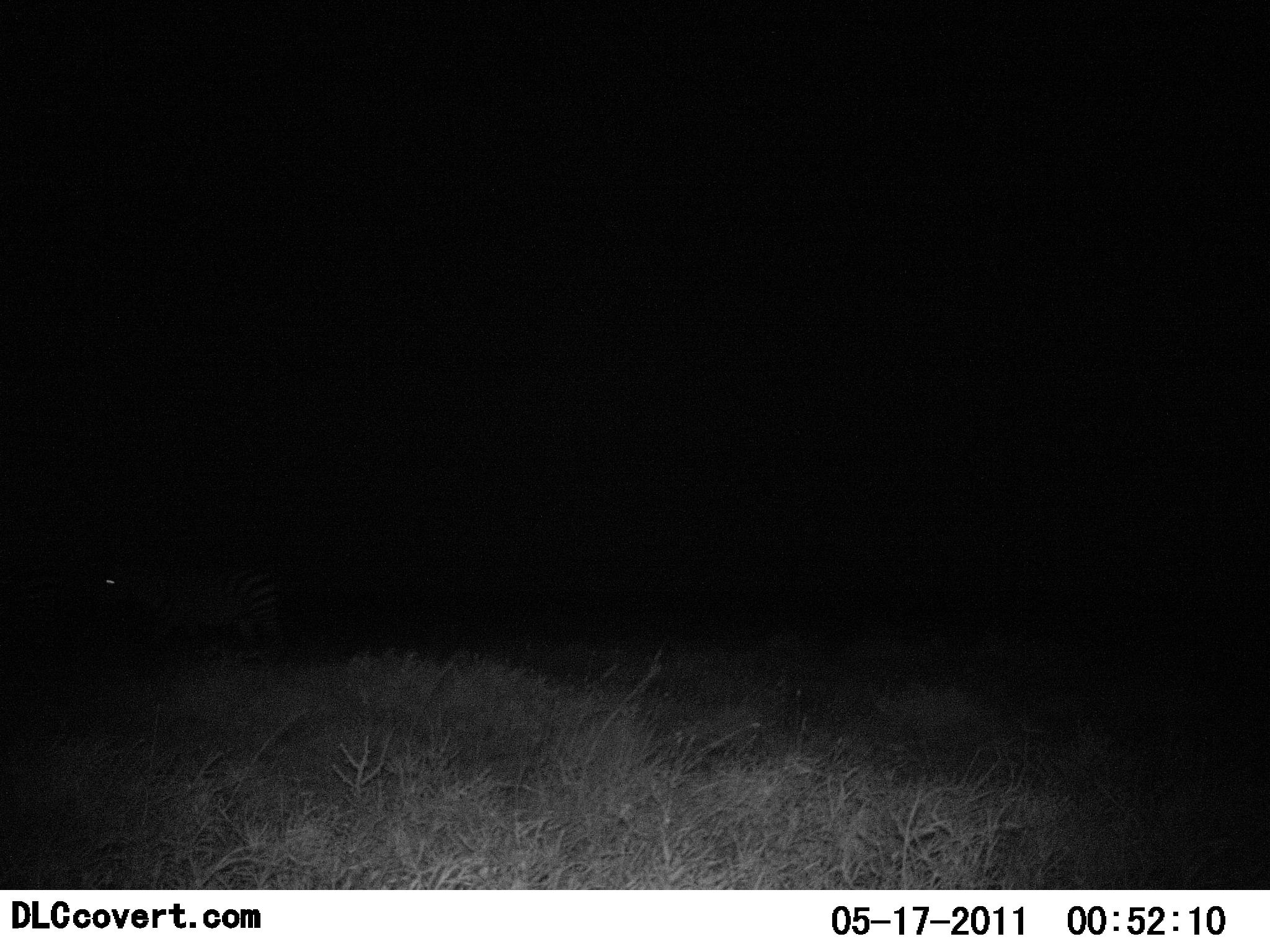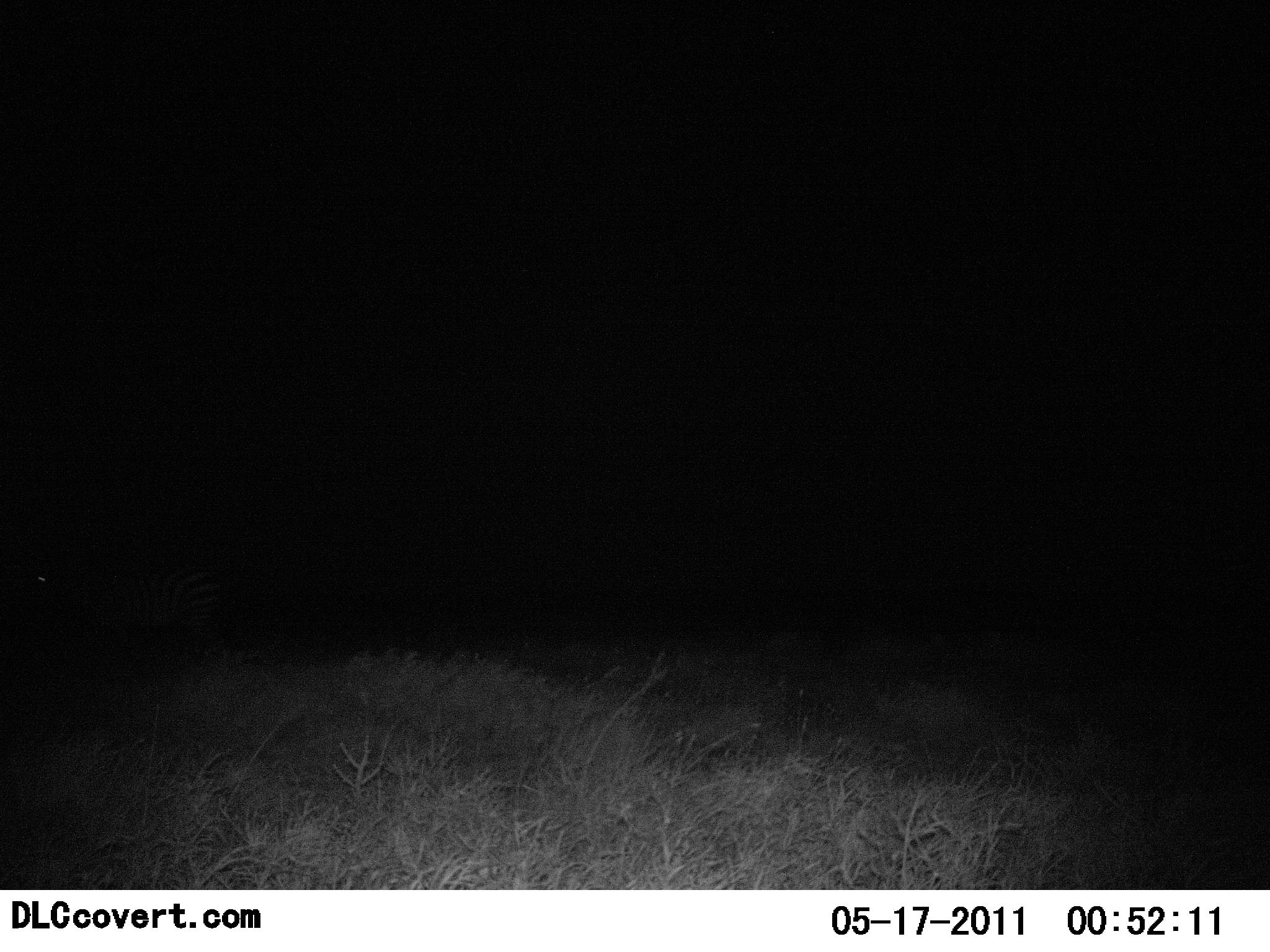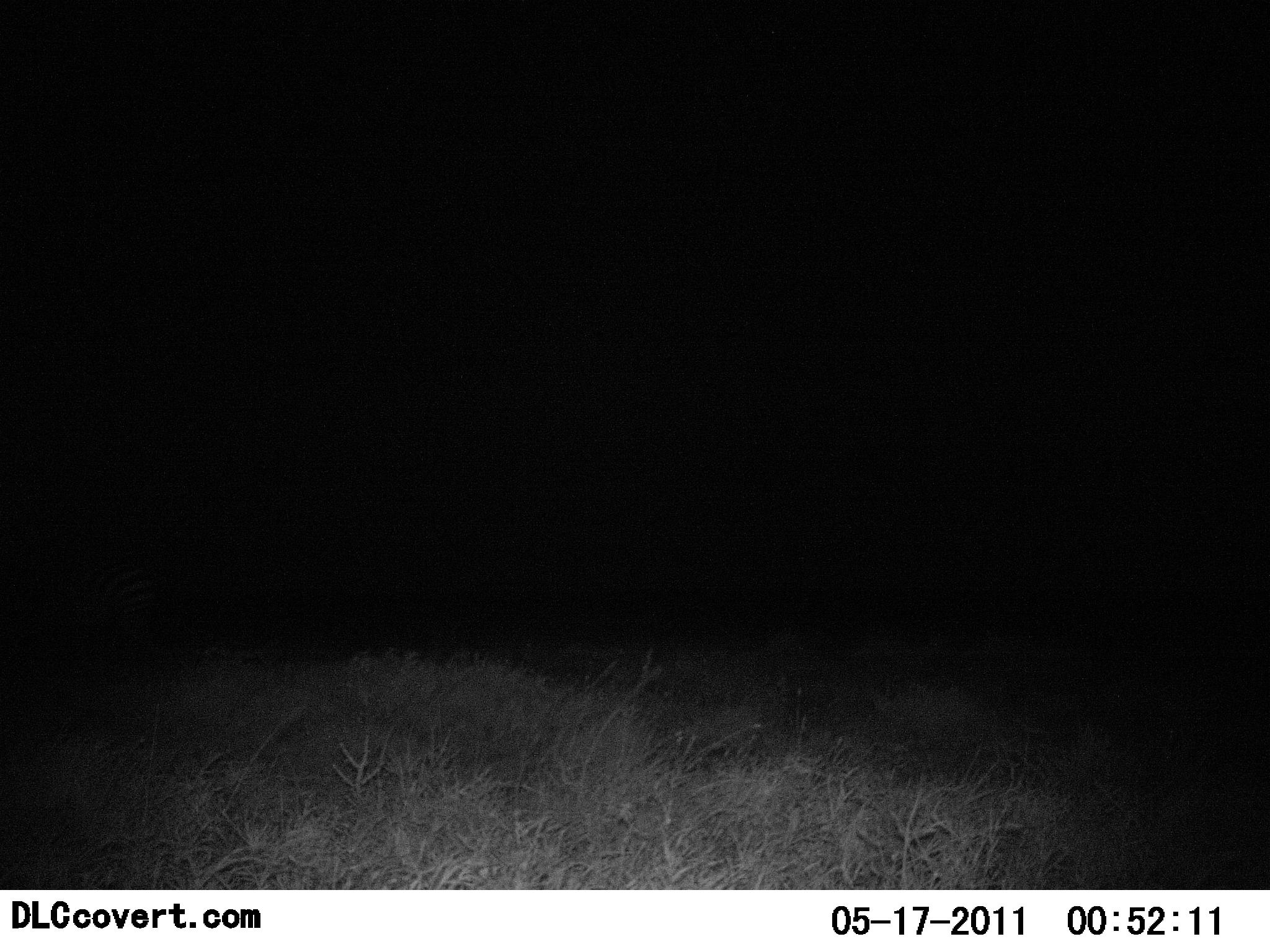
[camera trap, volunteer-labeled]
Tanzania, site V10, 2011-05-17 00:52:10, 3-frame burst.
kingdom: Animalia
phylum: Chordata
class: Mammalia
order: Perissodactyla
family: Equidae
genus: Equus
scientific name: Equus quagga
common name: plains zebra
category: zebra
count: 1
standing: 7%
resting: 0%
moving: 93%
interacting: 0%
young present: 0%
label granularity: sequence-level